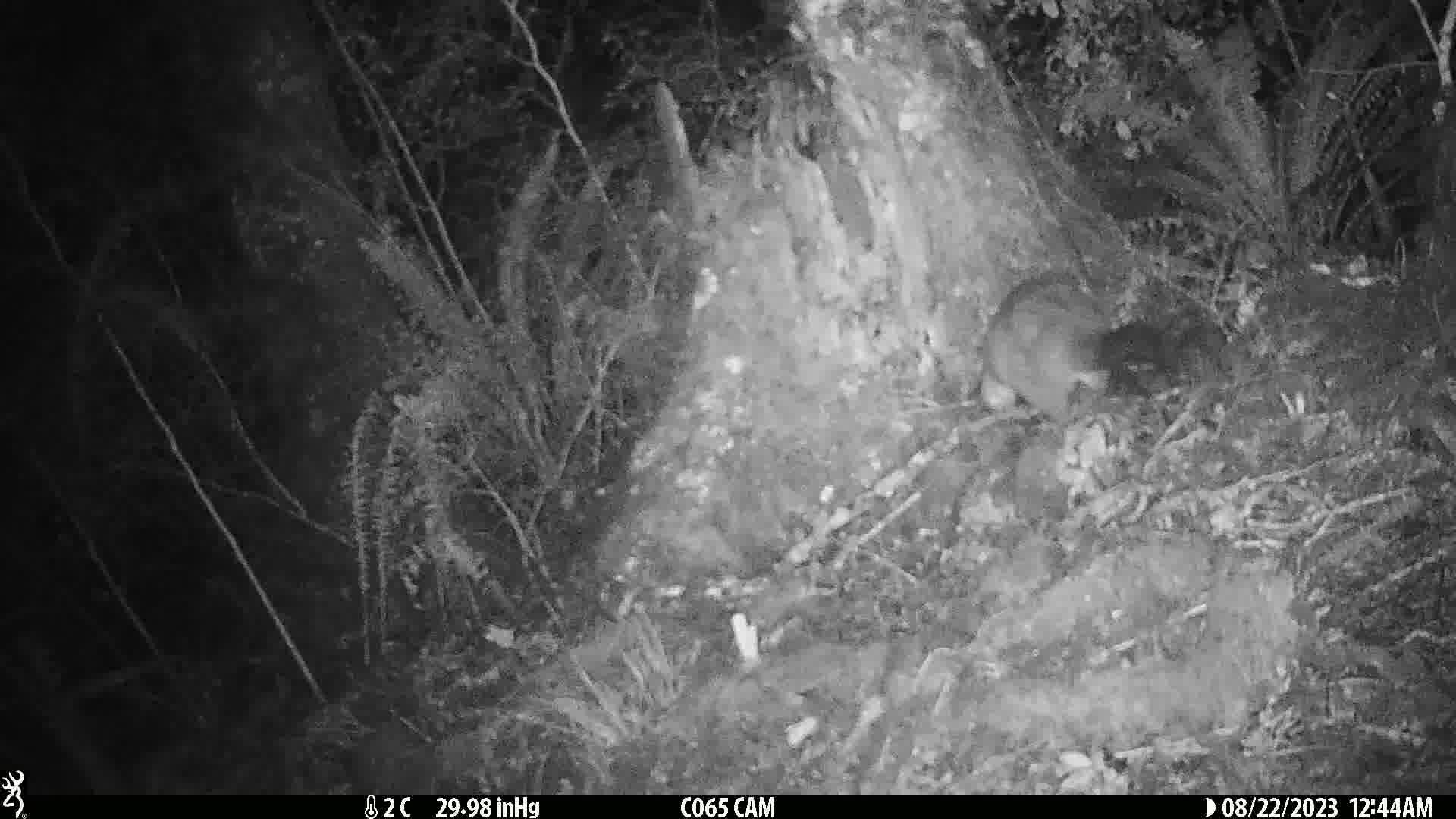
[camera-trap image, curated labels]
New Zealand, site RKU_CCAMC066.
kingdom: Animalia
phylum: Chordata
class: Mammalia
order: Diprotodontia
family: Phalangeridae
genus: Trichosurus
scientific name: Trichosurus vulpecula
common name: common brushtail possum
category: possum